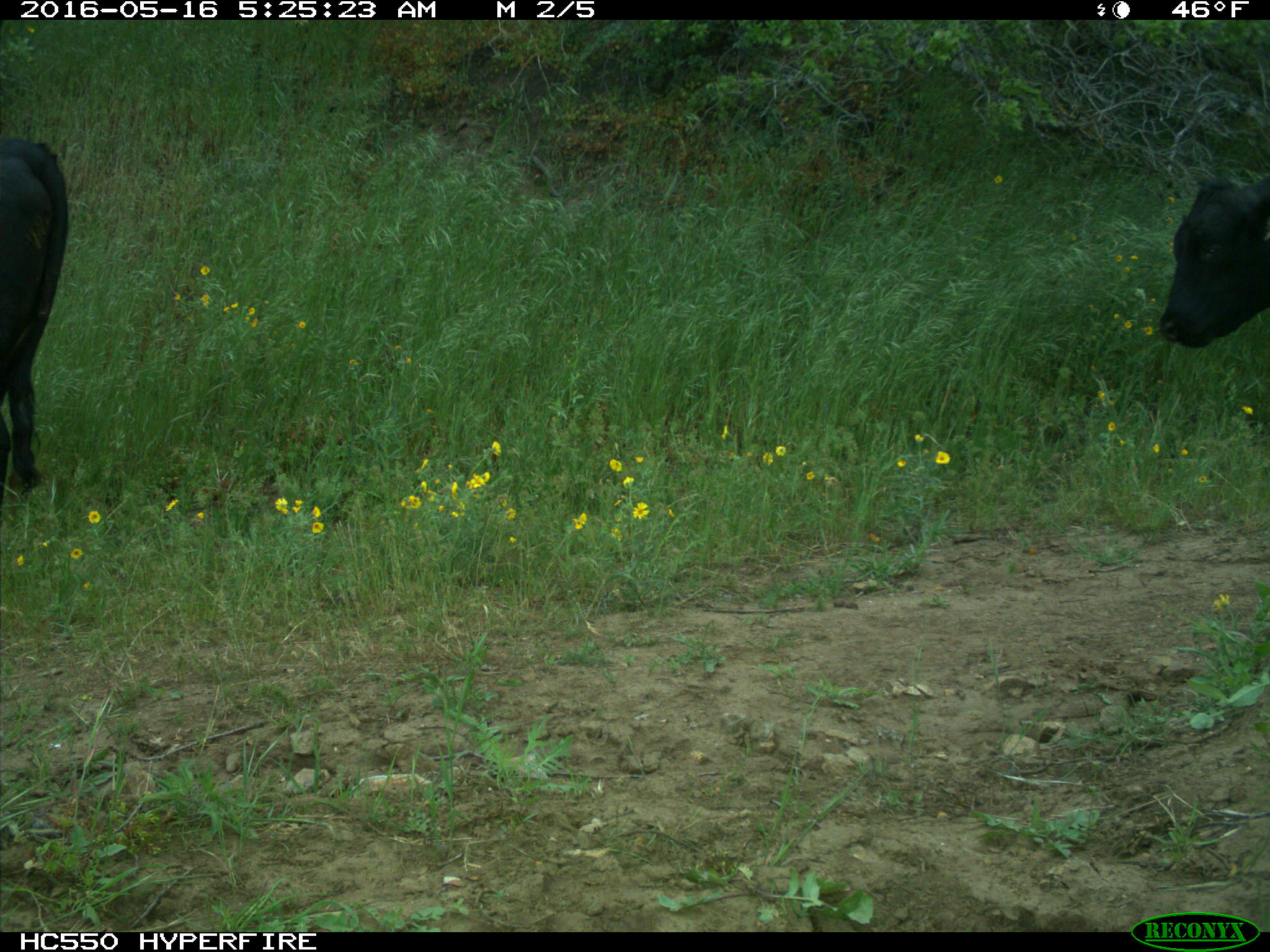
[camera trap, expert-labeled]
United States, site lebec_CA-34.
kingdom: Animalia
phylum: Chordata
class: Mammalia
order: Artiodactyla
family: Bovidae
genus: Bos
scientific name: Bos taurus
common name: domestic cow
Bos taurus (domestic cow).